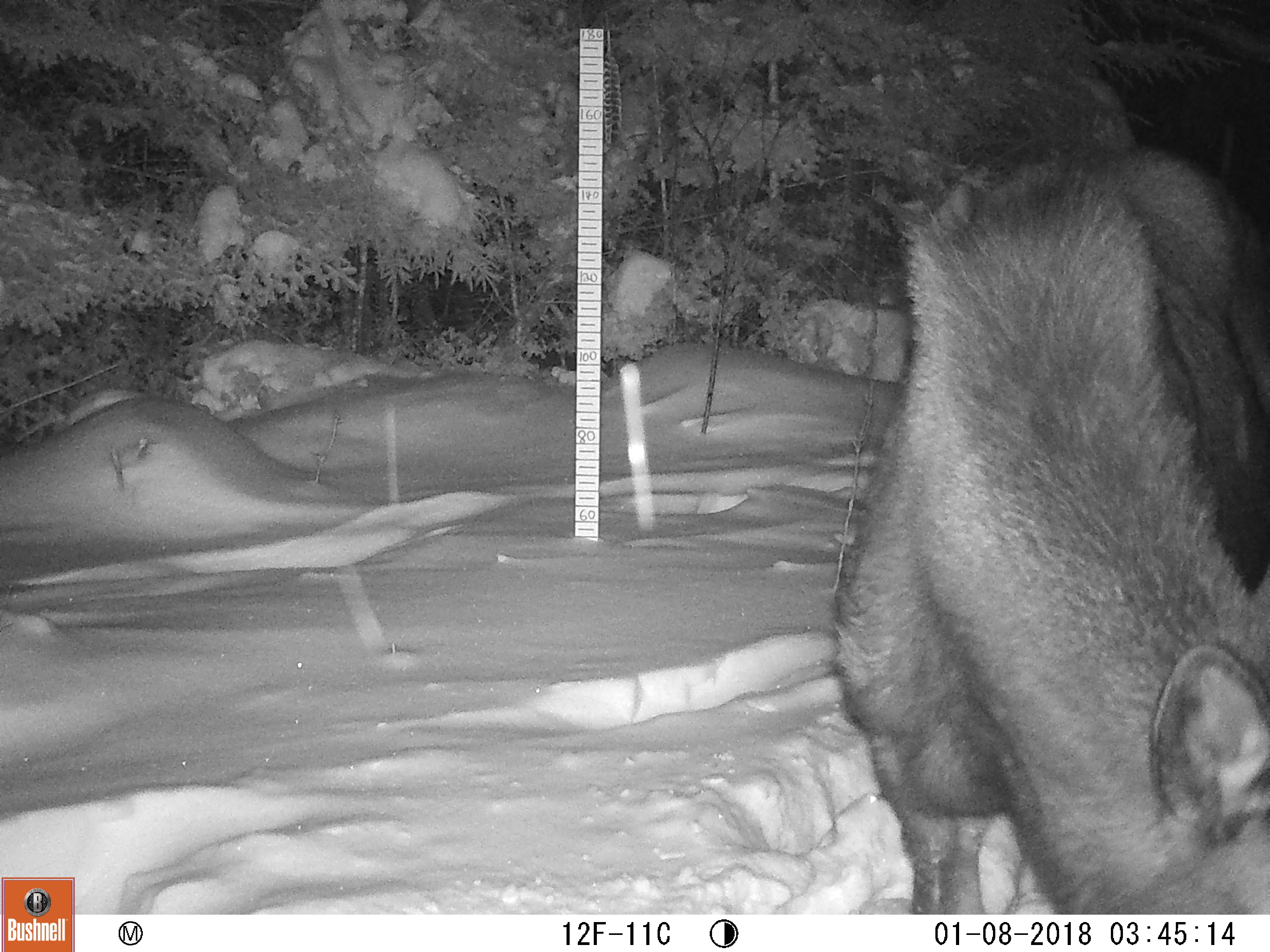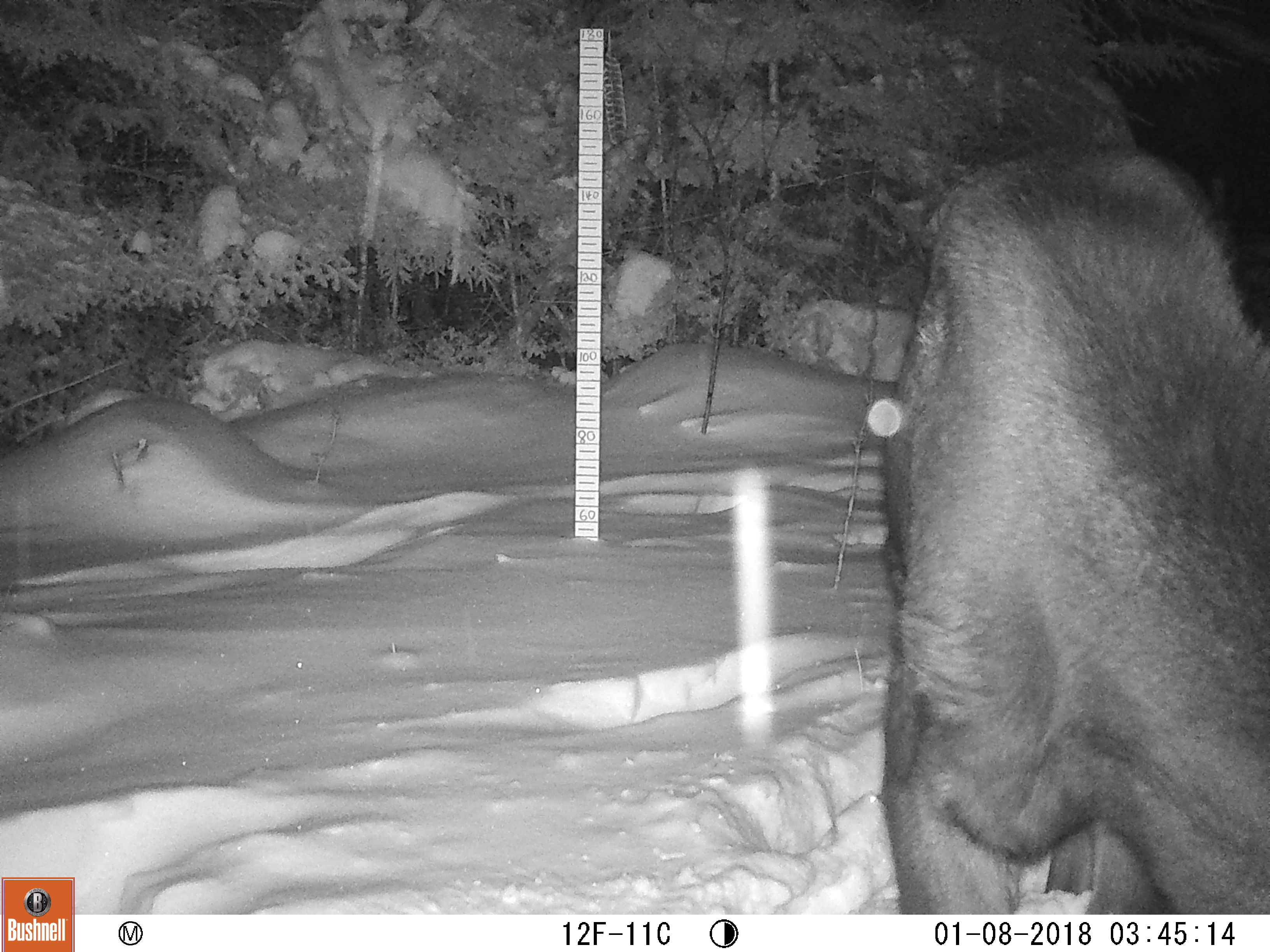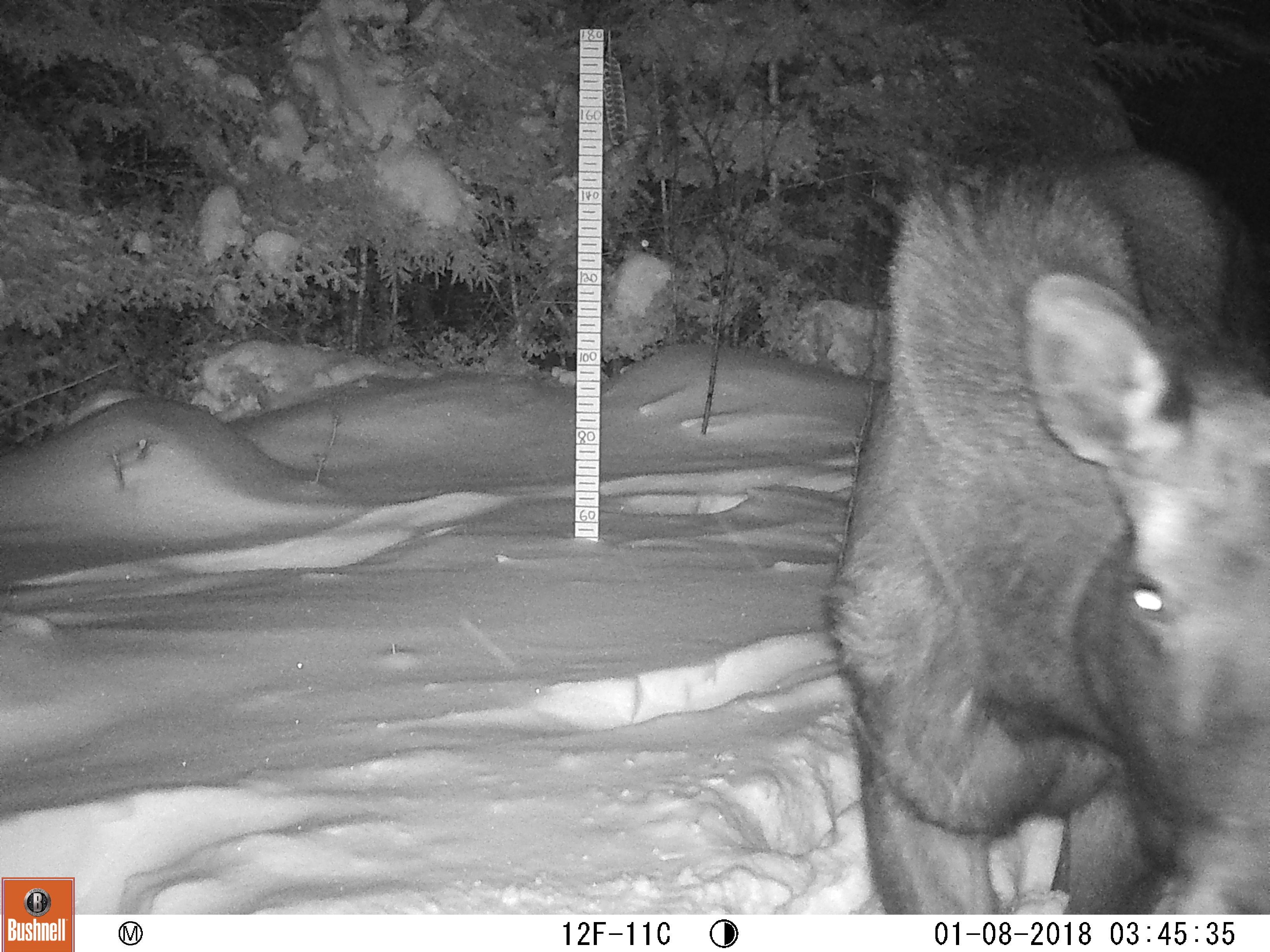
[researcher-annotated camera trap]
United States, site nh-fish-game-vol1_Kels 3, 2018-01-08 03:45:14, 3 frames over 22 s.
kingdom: Animalia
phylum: Chordata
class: Mammalia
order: Artiodactyla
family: Cervidae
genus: Alces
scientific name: Alces alces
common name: moose